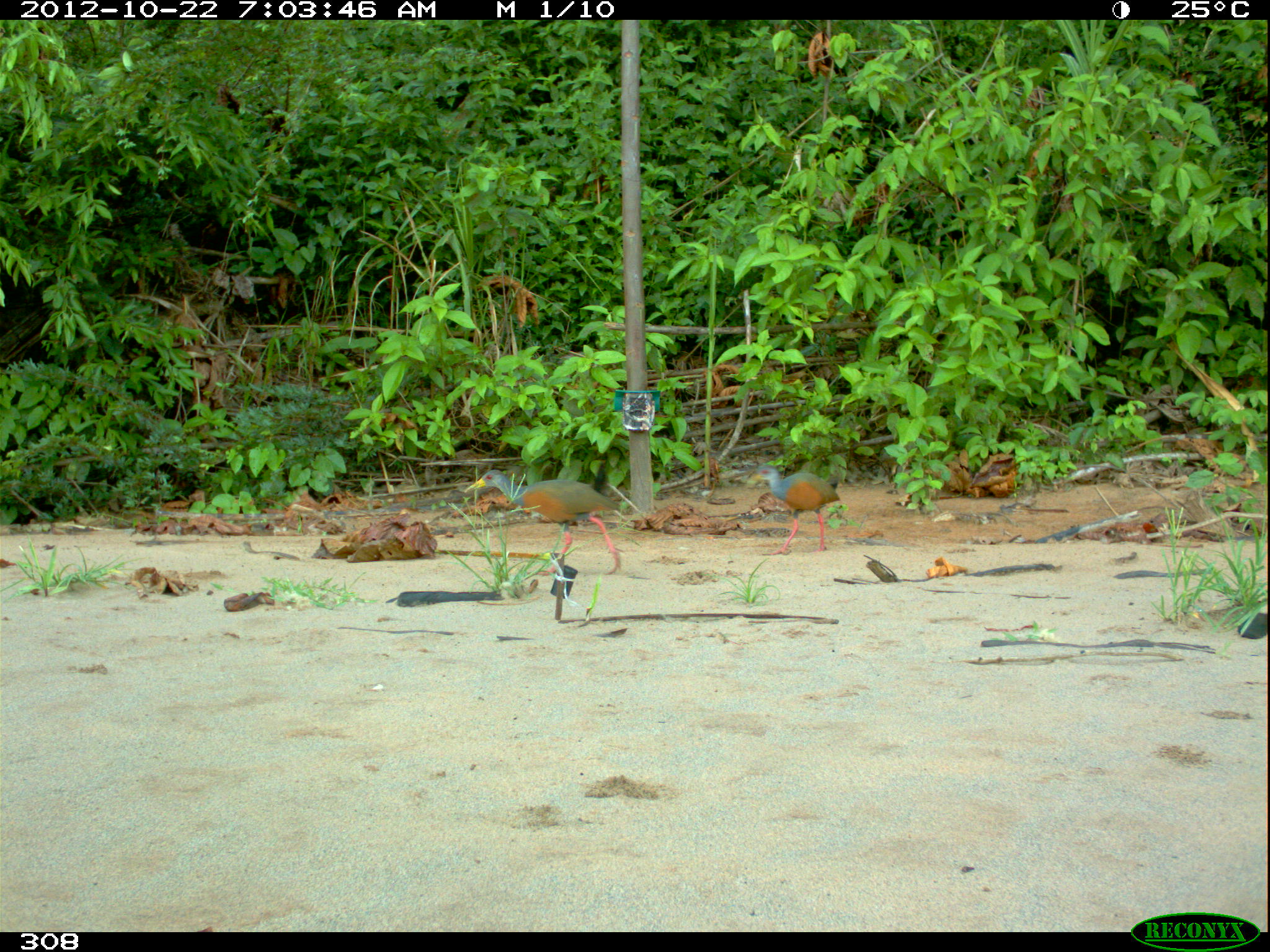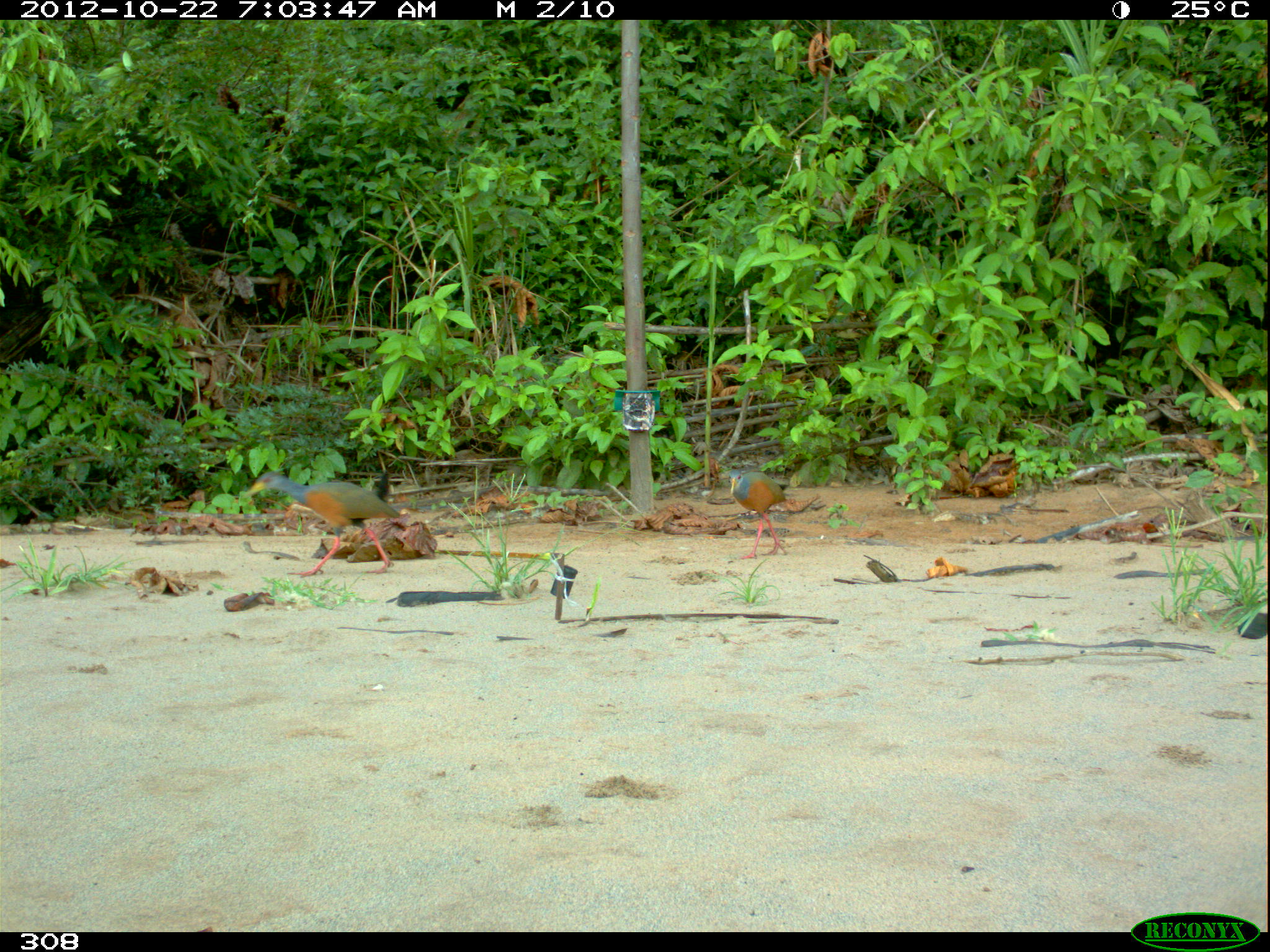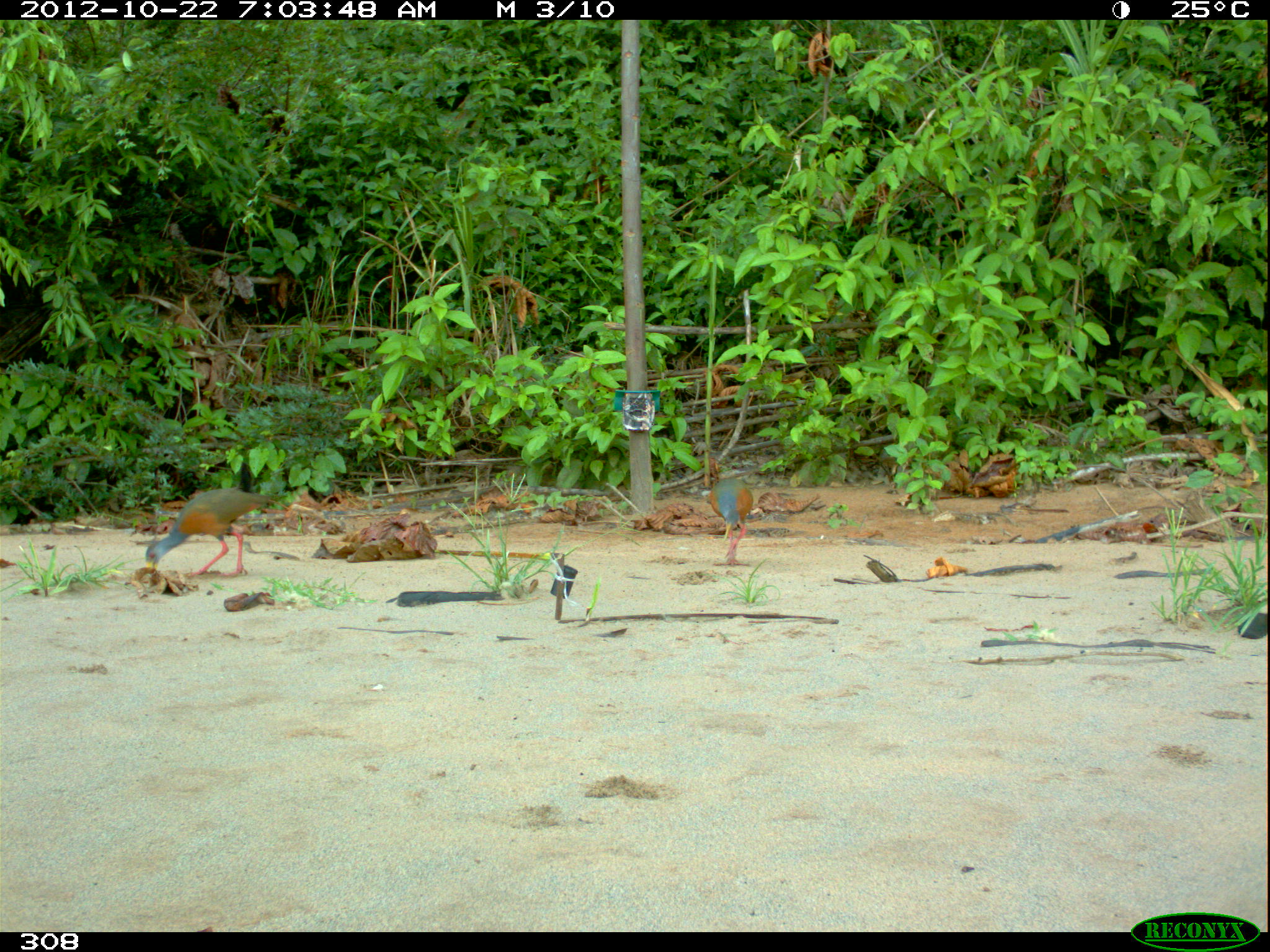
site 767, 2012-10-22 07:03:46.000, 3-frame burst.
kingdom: Animalia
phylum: Chordata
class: Aves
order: Gruiformes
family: Rallidae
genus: Aramides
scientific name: Aramides cajaneus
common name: gray-cowled wood-rail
Aramides cajaneus (gray-cowled wood-rail).